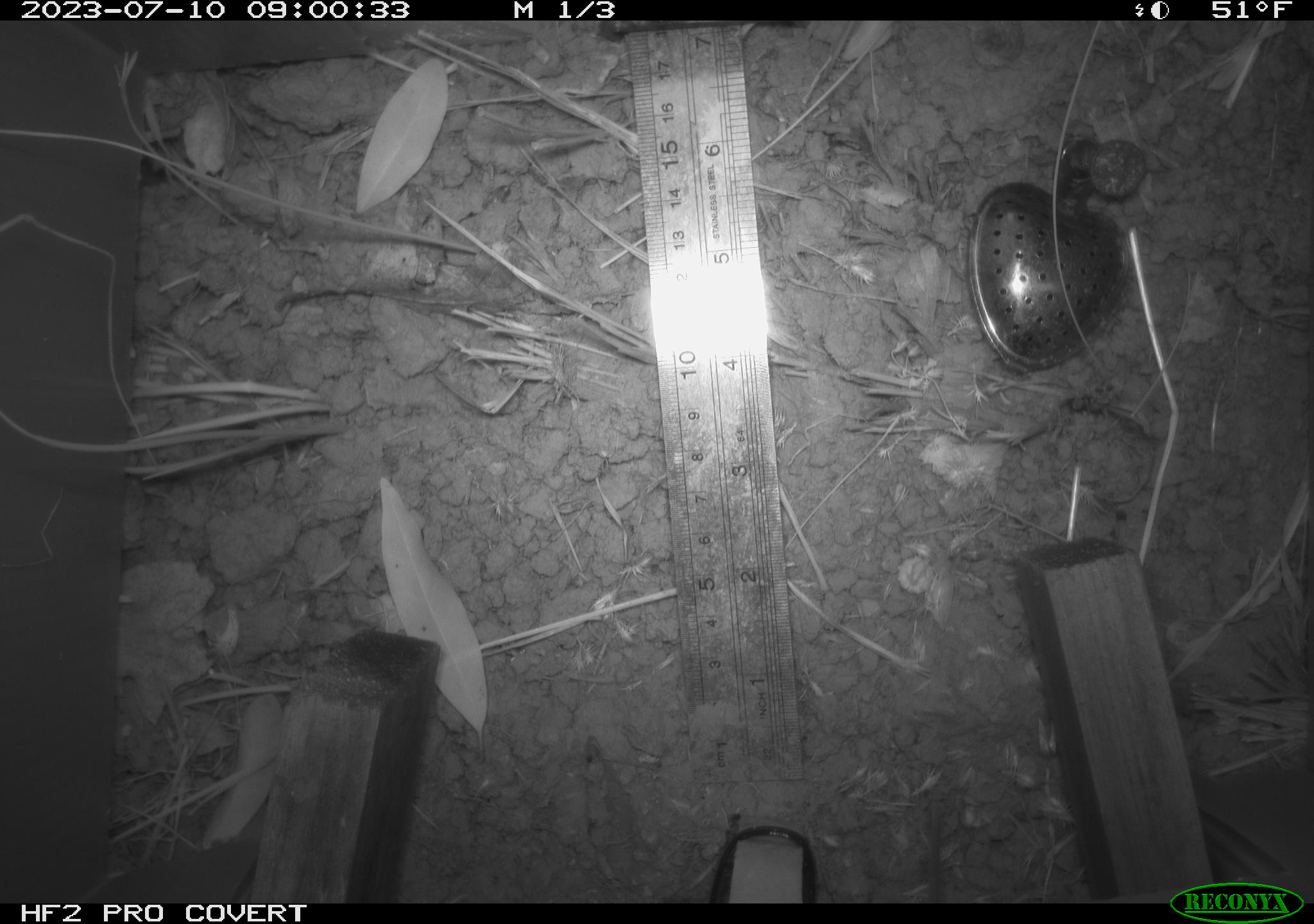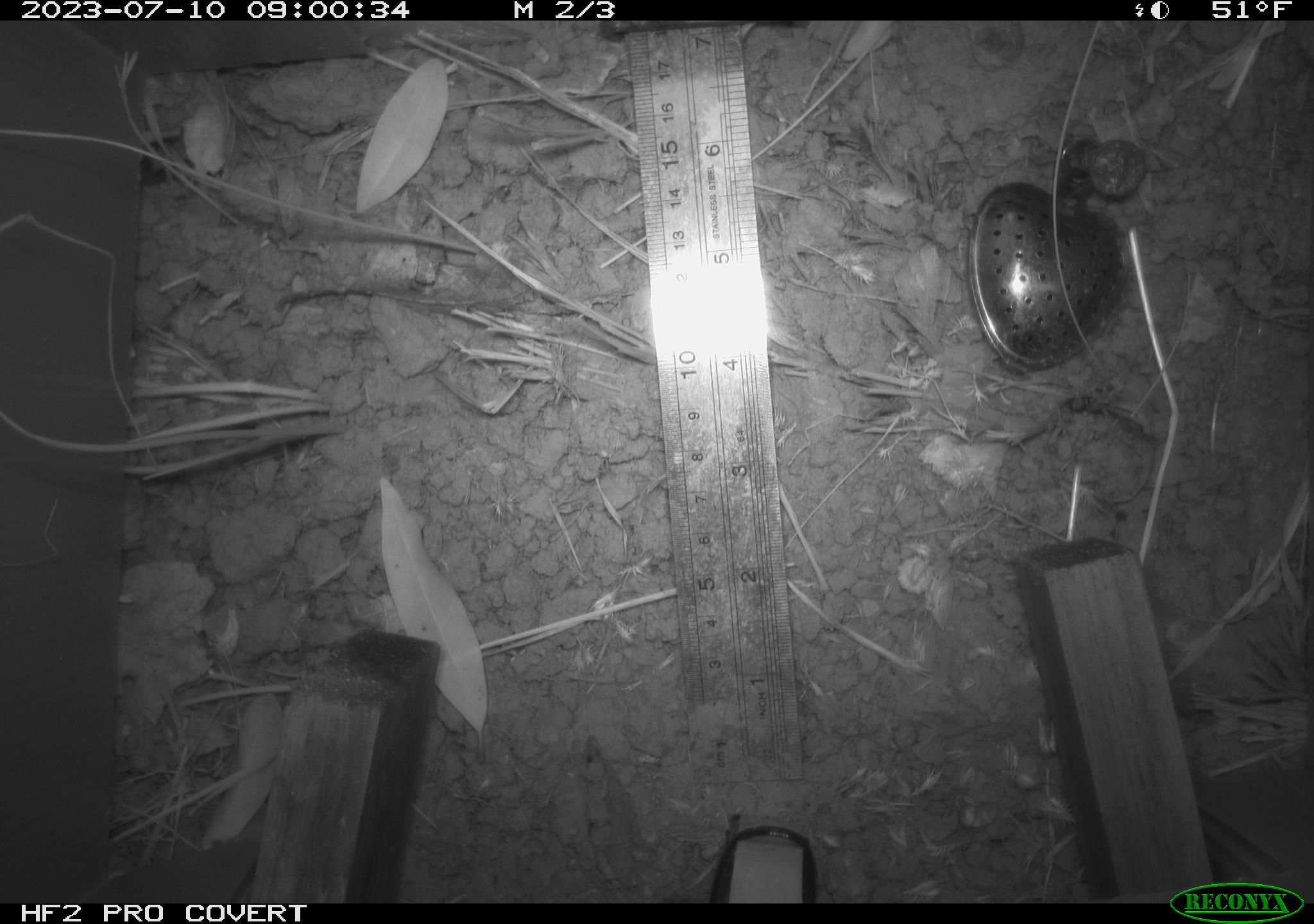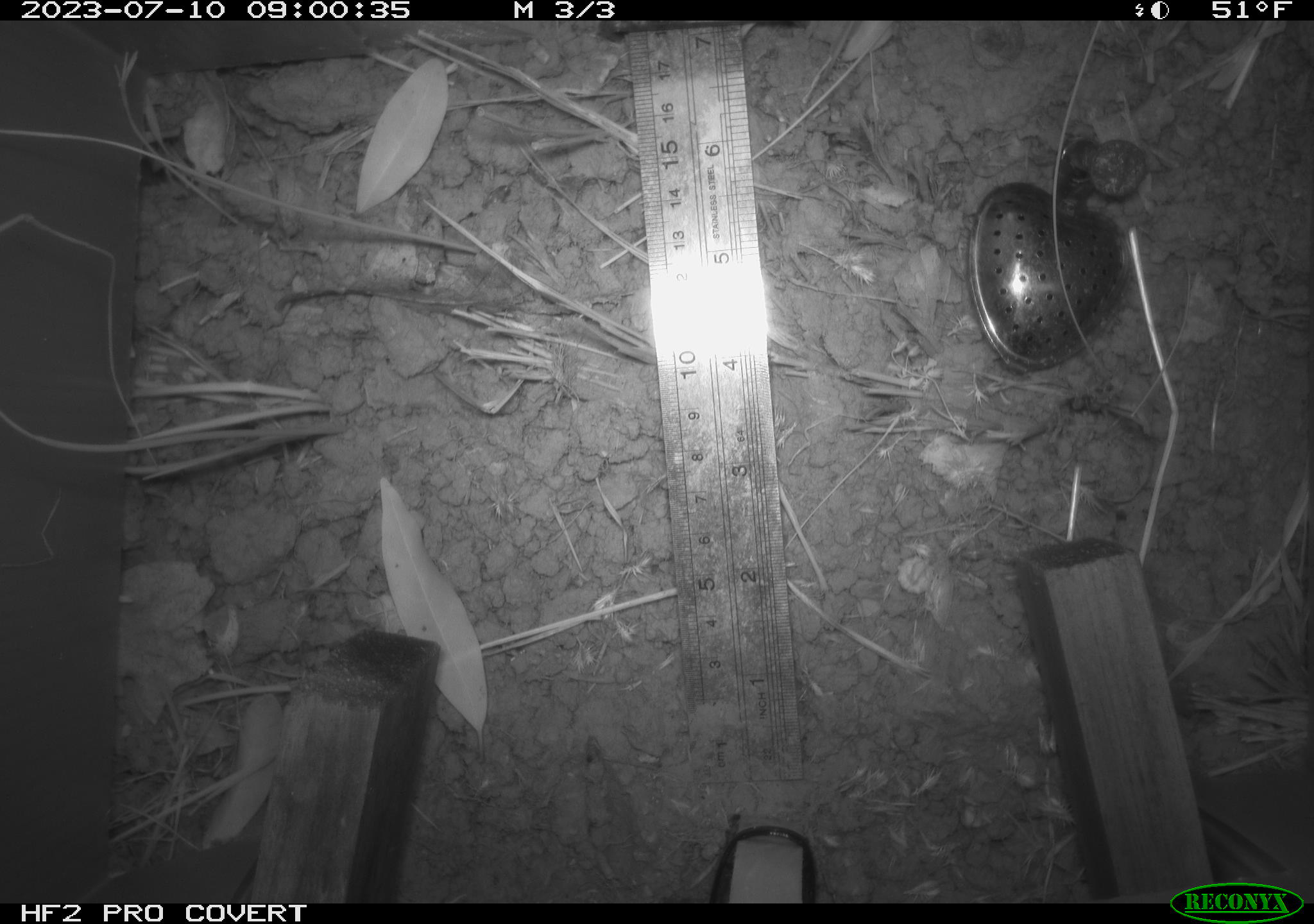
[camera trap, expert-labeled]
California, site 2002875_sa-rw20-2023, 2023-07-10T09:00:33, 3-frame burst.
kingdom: Animalia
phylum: Chordata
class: Mammalia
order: Rodentia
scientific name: Rodentia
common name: rodent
Rodent (Rodentia).